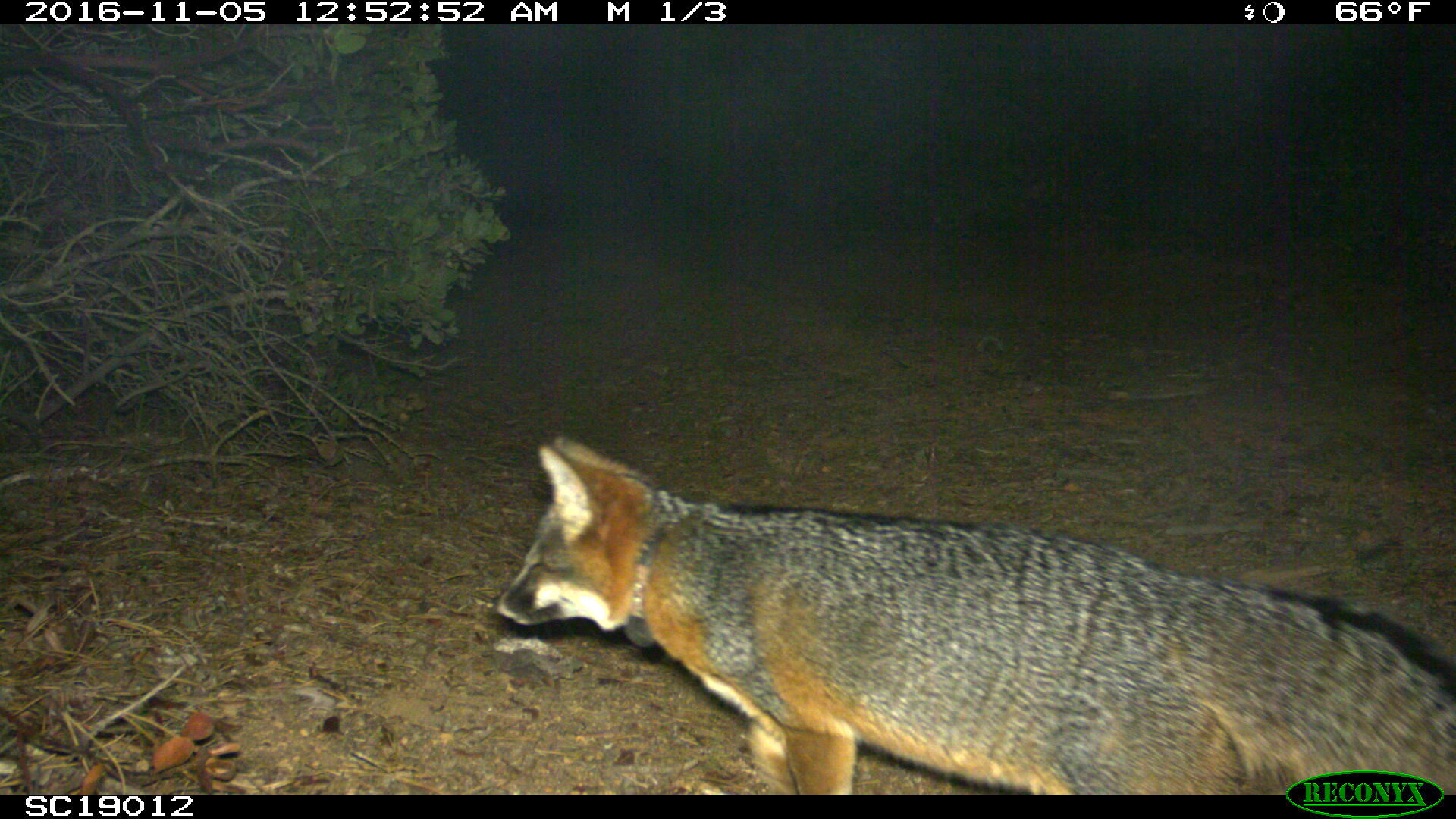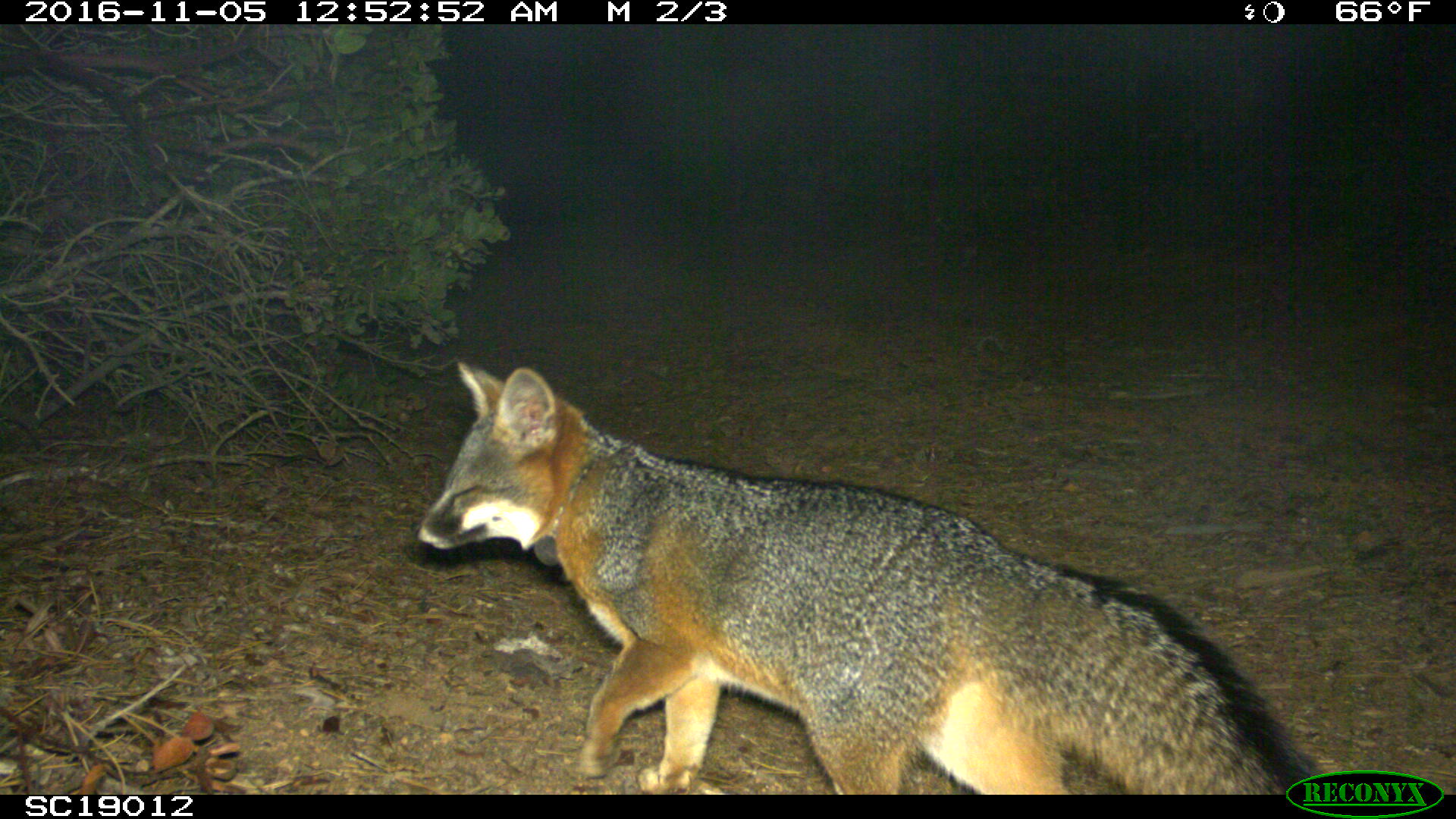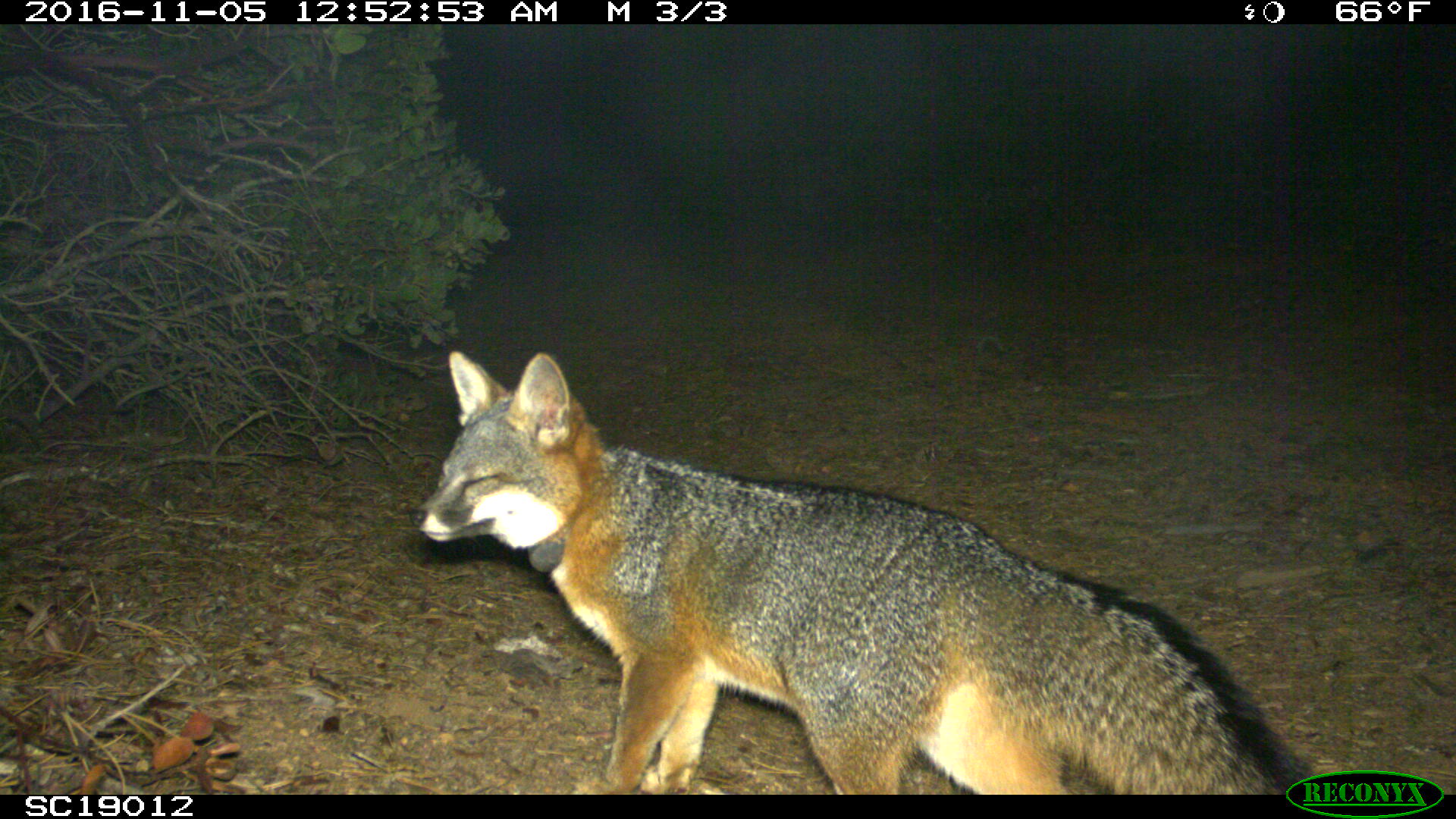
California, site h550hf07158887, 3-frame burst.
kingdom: Animalia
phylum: Chordata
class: Mammalia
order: Carnivora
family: Canidae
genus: Urocyon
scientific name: Urocyon littoralis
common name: island fox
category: fox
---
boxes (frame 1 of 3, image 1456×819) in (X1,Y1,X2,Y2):
fox: (492,434,1455,795)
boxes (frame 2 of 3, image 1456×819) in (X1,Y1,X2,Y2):
fox: (415,362,1323,794)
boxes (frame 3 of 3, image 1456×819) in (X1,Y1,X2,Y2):
fox: (406,350,1324,793)